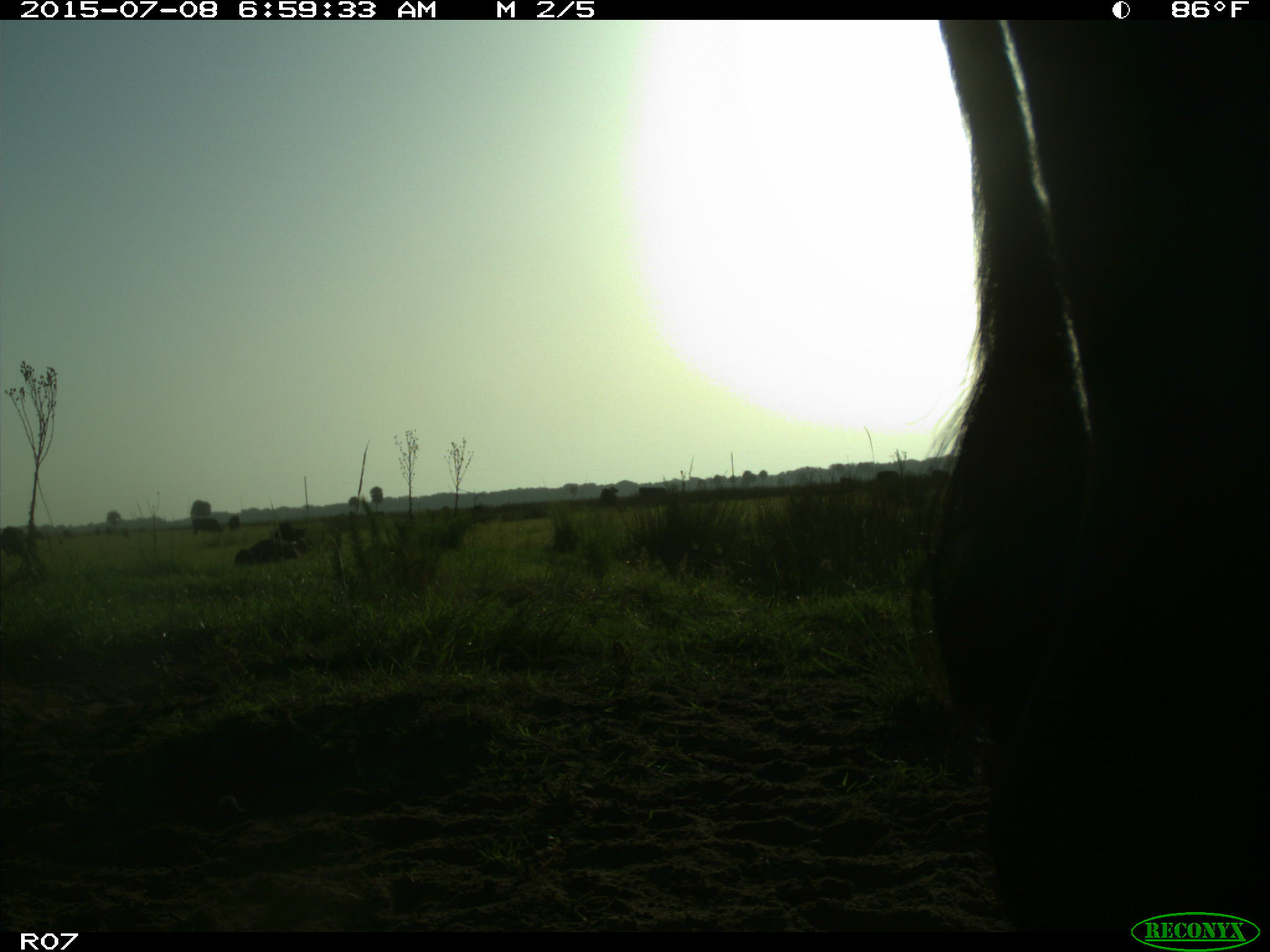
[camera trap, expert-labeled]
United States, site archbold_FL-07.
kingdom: Animalia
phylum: Chordata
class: Mammalia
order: Artiodactyla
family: Bovidae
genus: Bos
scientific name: Bos taurus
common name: domestic cow